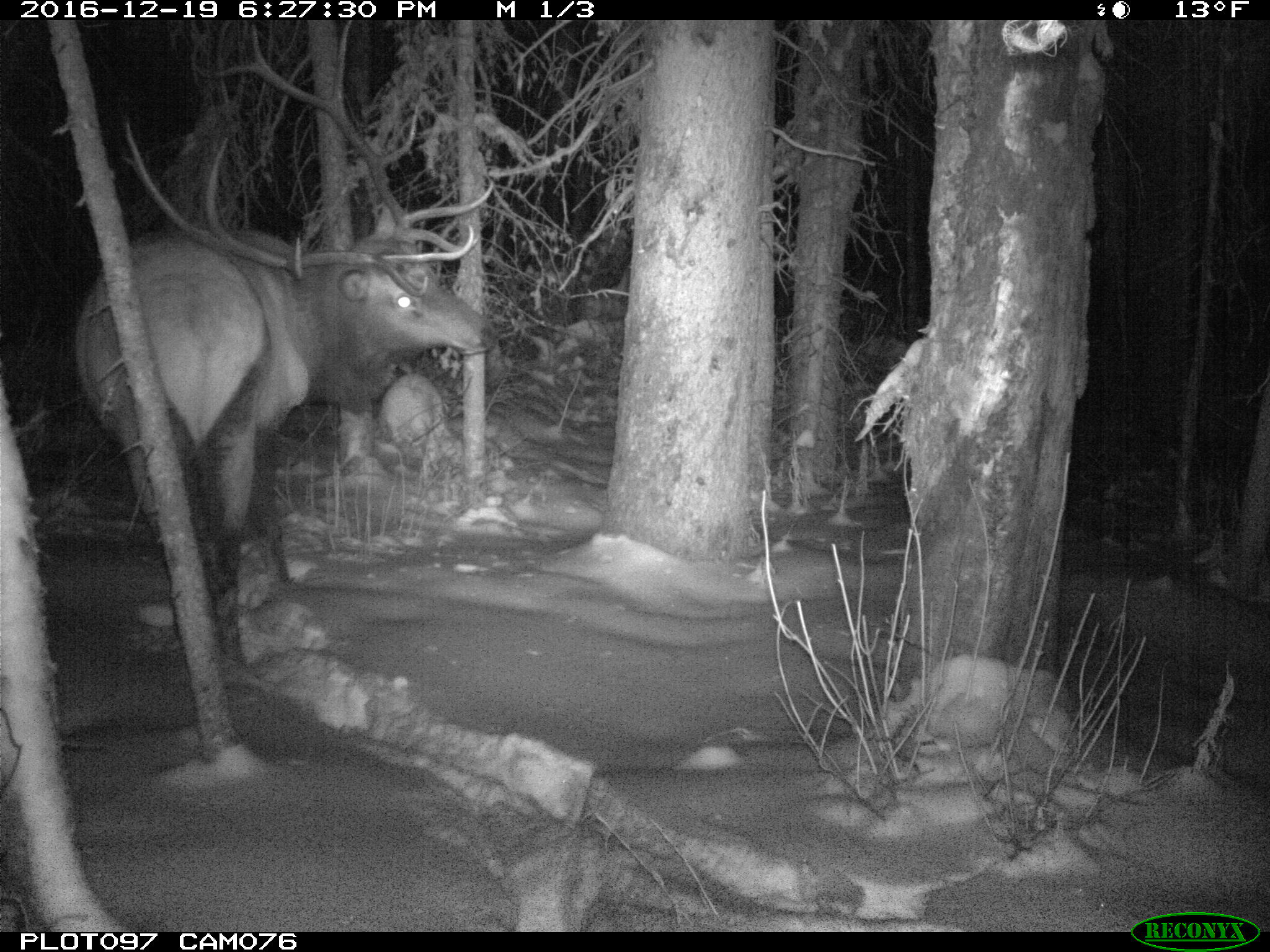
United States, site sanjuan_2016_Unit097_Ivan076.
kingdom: Animalia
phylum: Chordata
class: Mammalia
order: Artiodactyla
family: Cervidae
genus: Cervus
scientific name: Cervus elaphus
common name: red deer